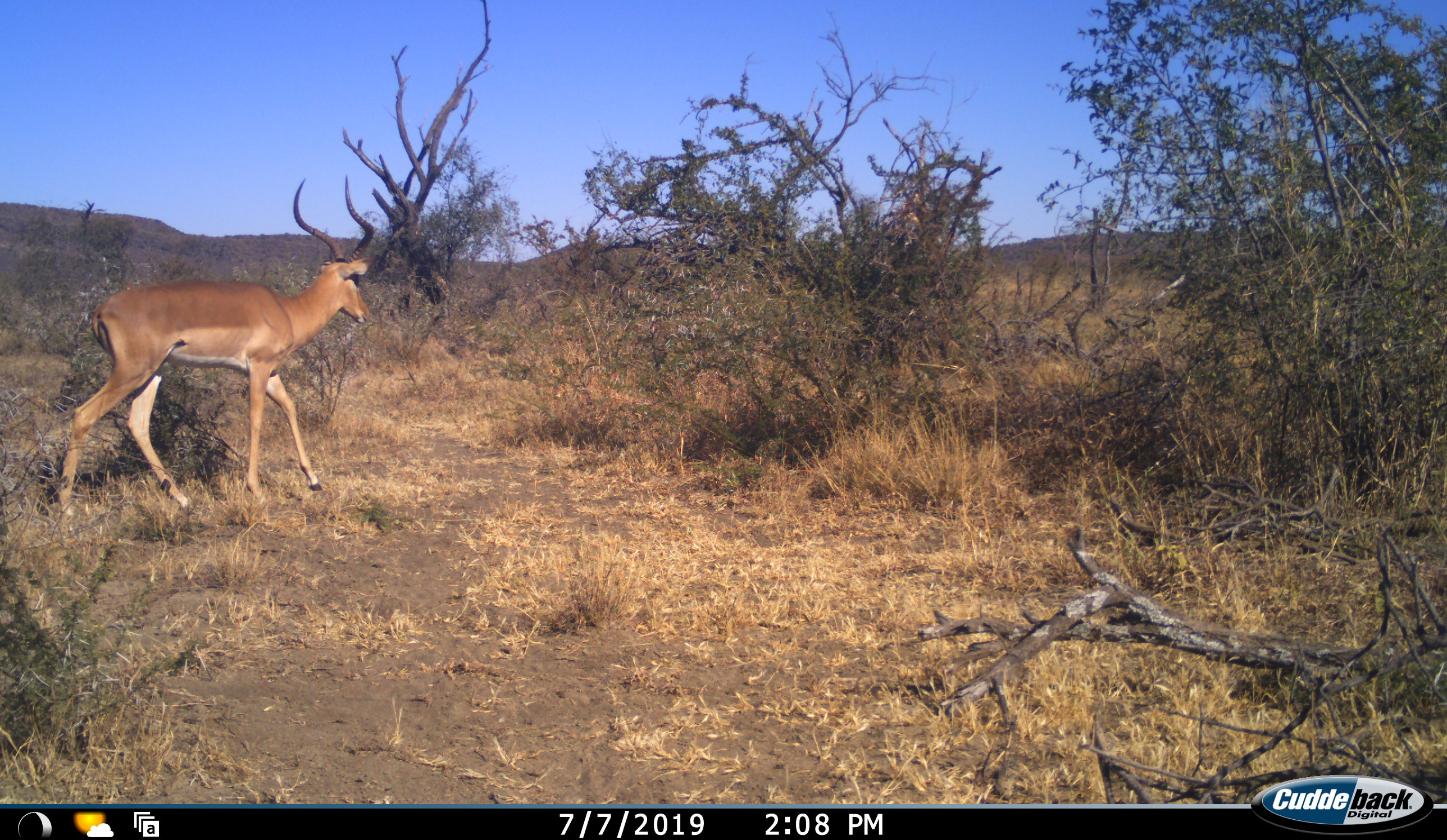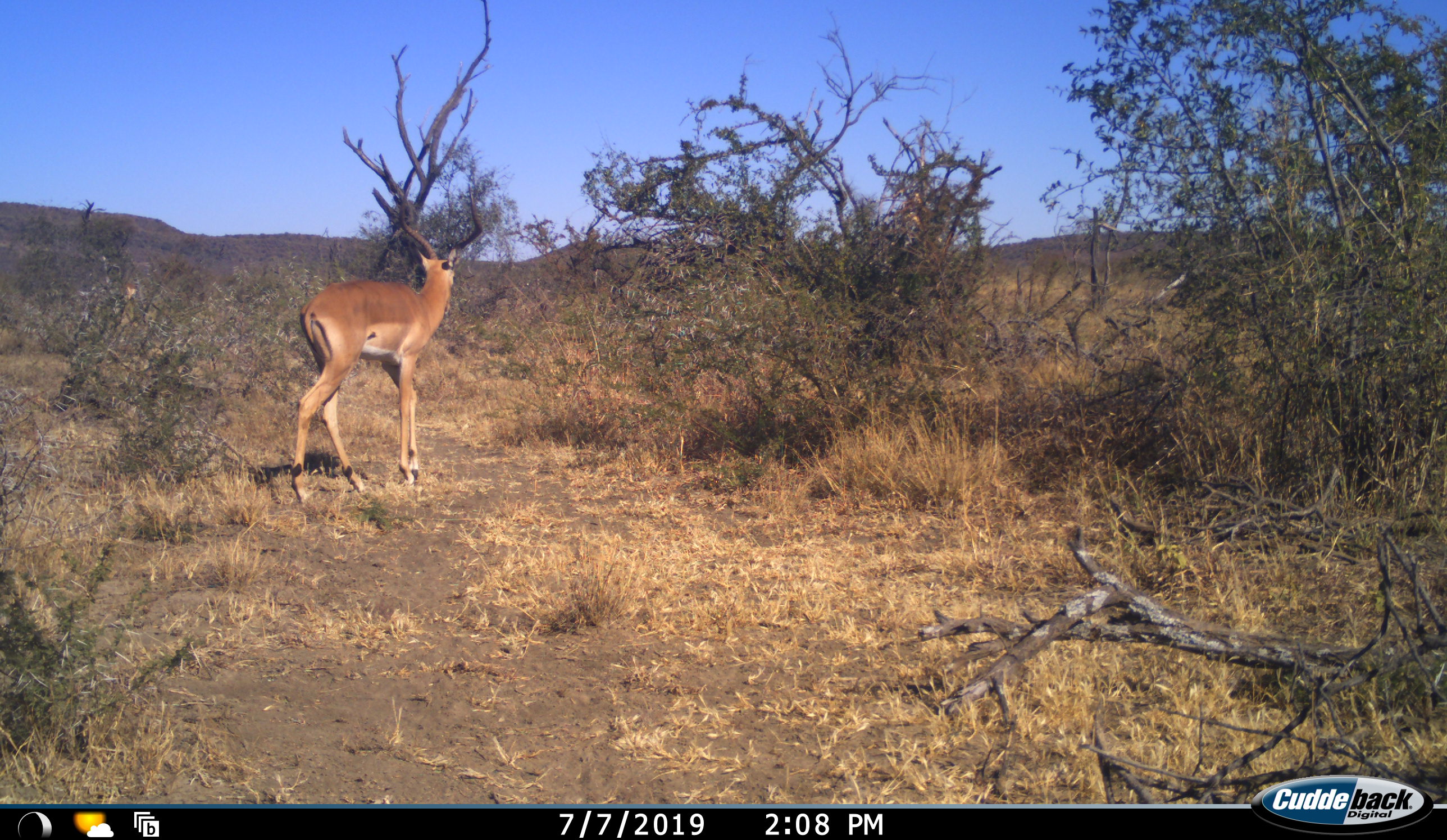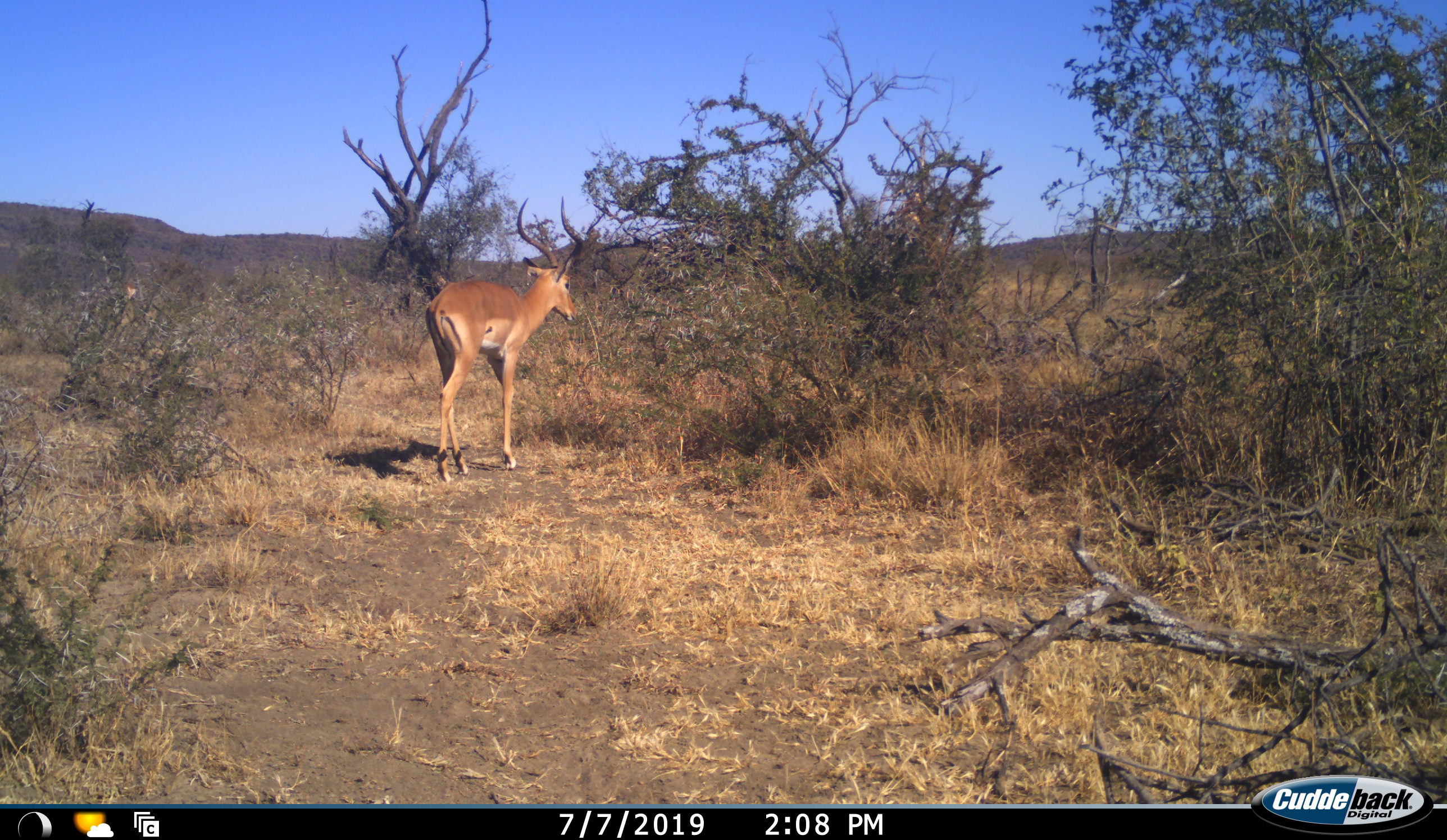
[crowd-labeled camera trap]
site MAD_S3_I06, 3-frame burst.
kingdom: Animalia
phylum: Chordata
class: Mammalia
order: Artiodactyla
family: Bovidae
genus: Aepyceros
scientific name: Aepyceros melampus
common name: impala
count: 1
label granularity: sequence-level